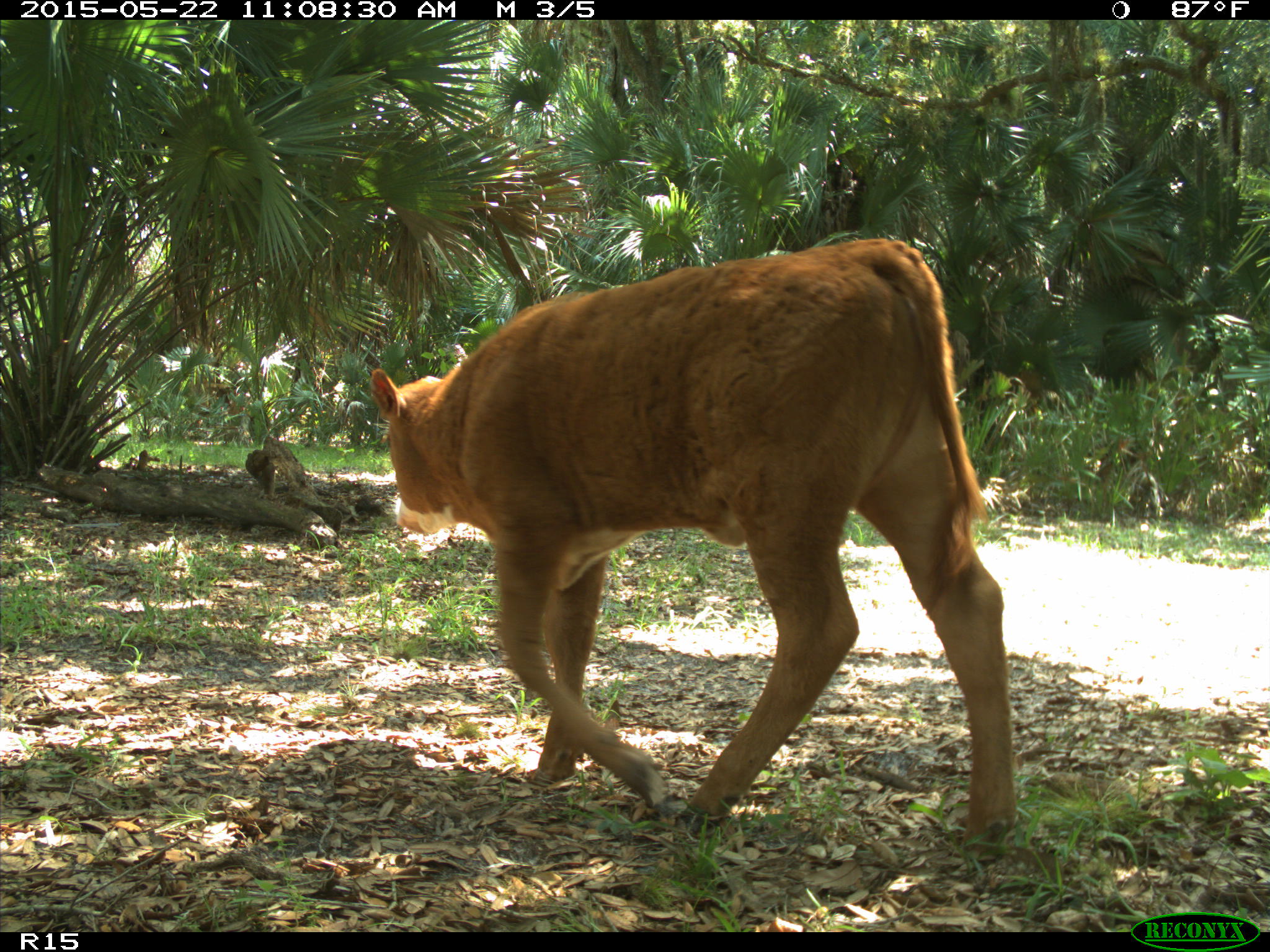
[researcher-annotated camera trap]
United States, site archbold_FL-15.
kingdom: Animalia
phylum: Chordata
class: Mammalia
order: Artiodactyla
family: Bovidae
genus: Bos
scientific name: Bos taurus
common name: domestic cow